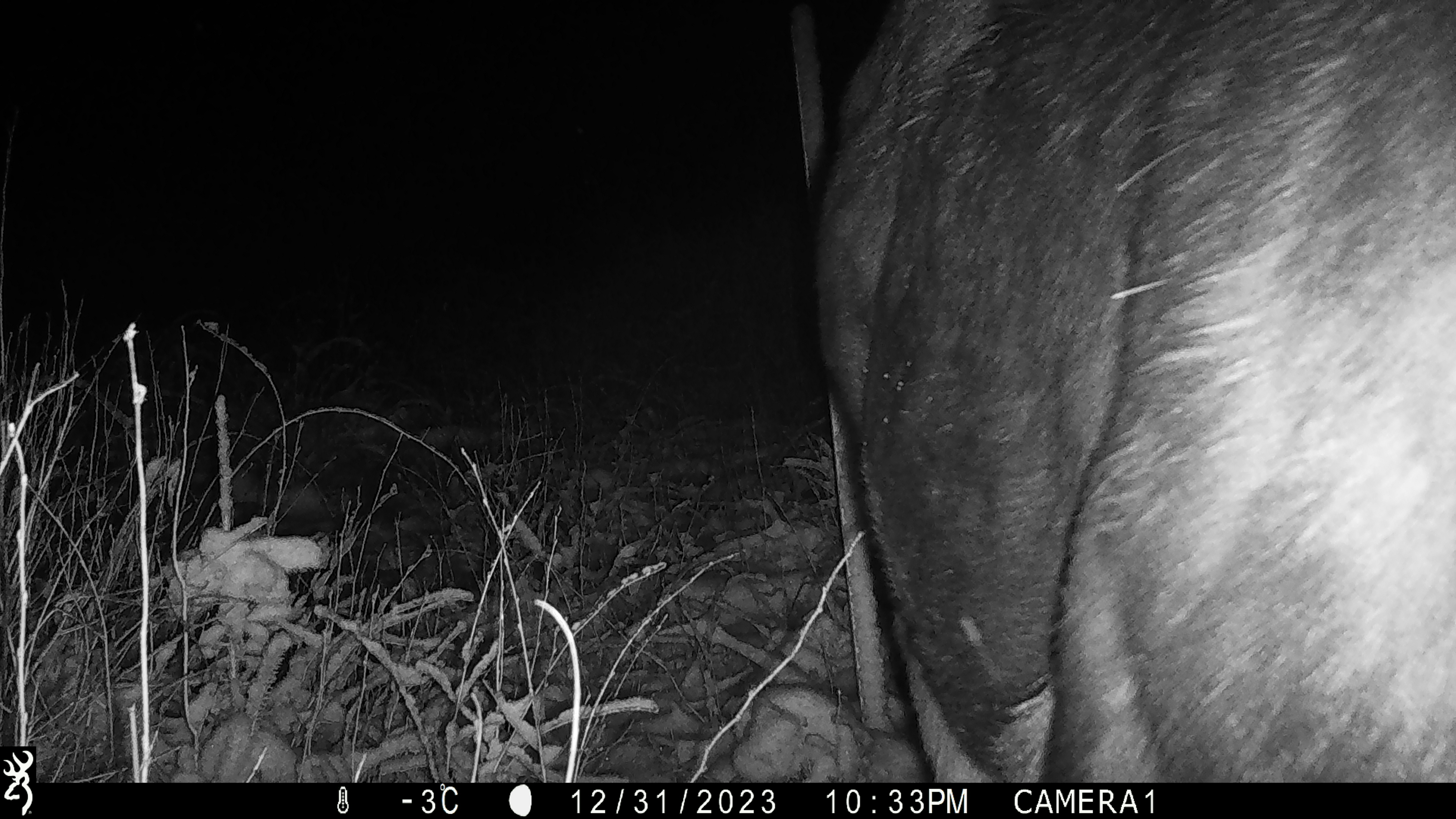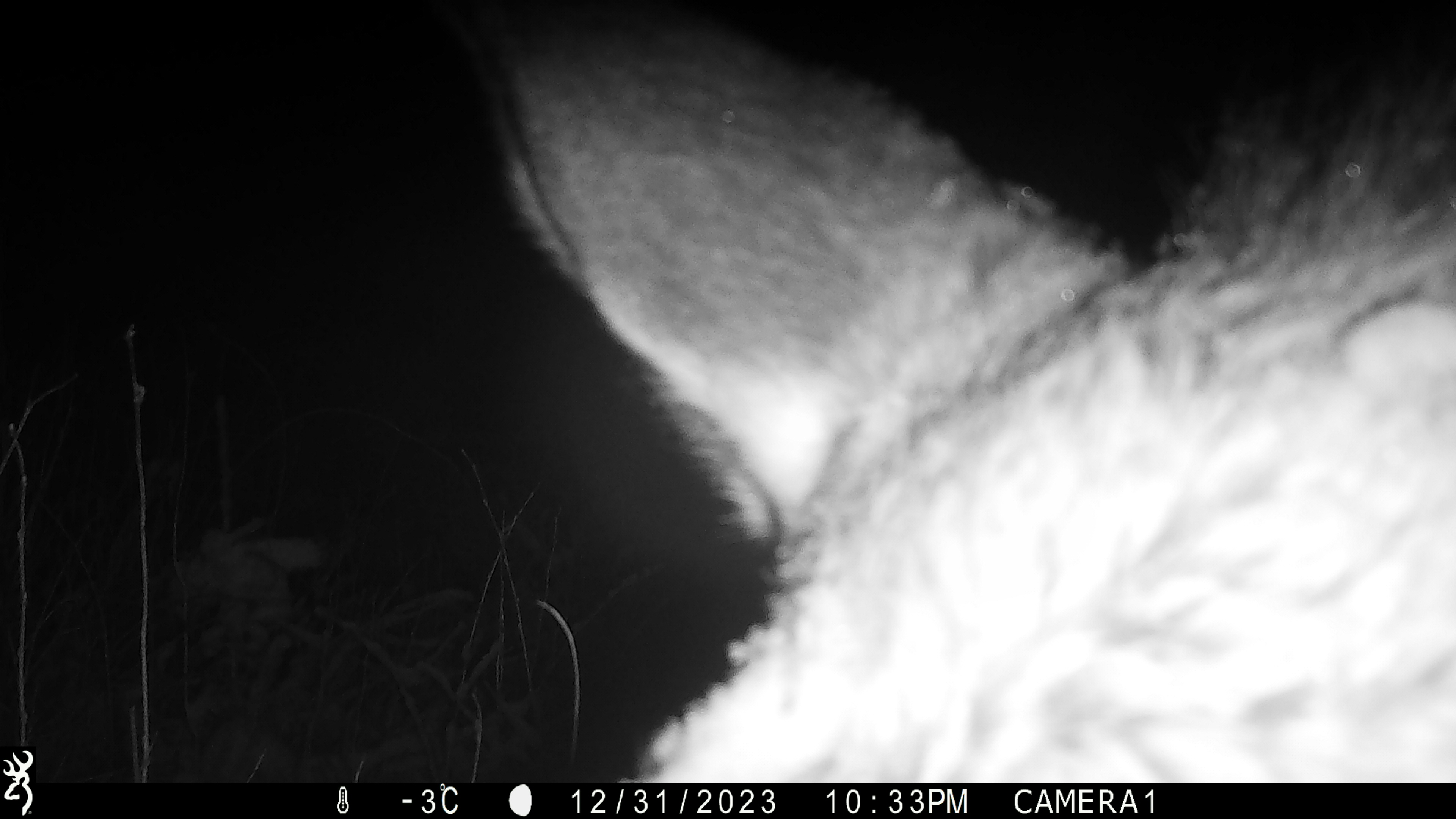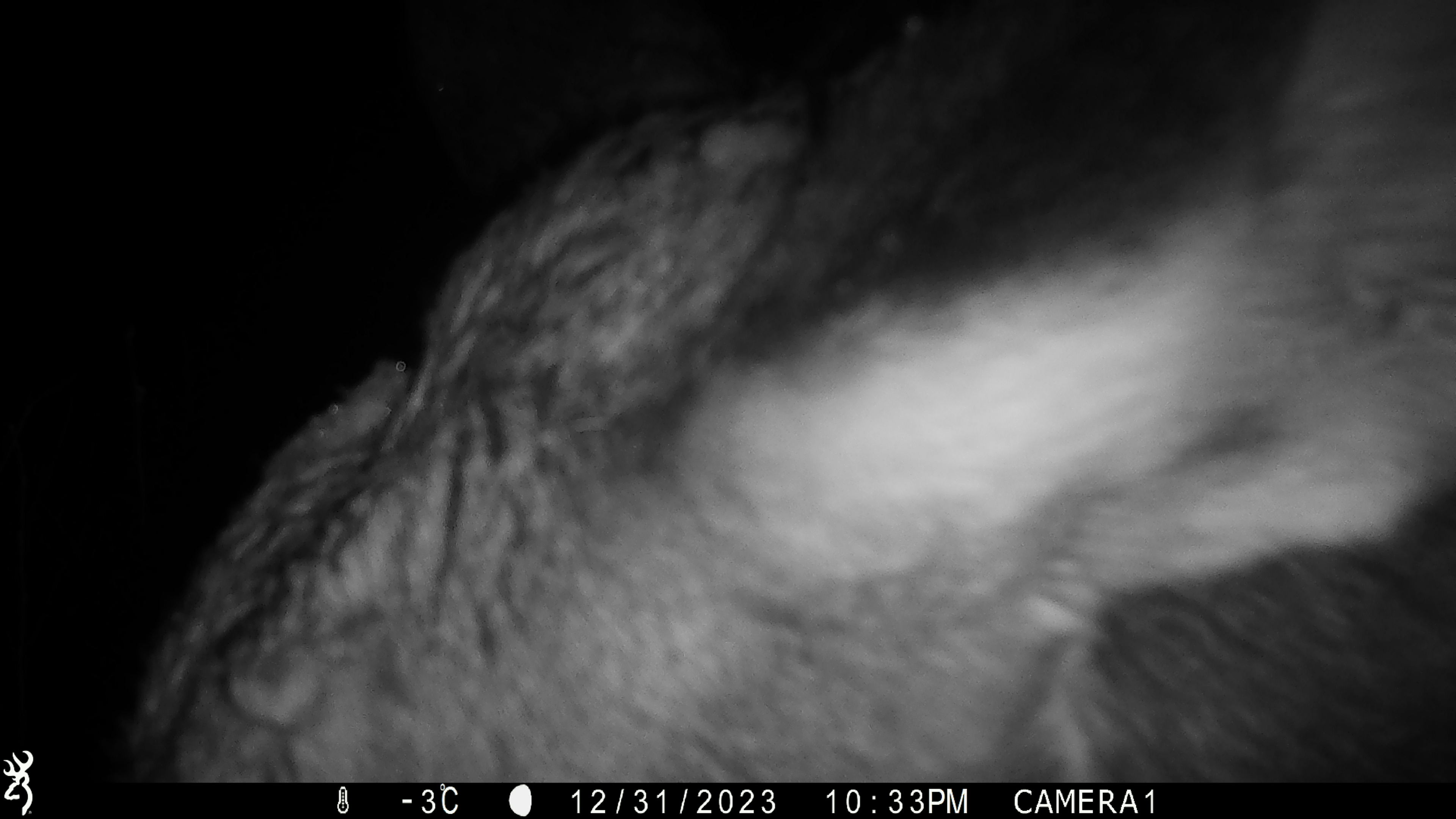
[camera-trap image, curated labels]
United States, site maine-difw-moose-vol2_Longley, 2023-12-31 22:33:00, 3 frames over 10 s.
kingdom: Animalia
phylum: Chordata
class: Mammalia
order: Artiodactyla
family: Cervidae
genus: Alces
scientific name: Alces alces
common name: moose